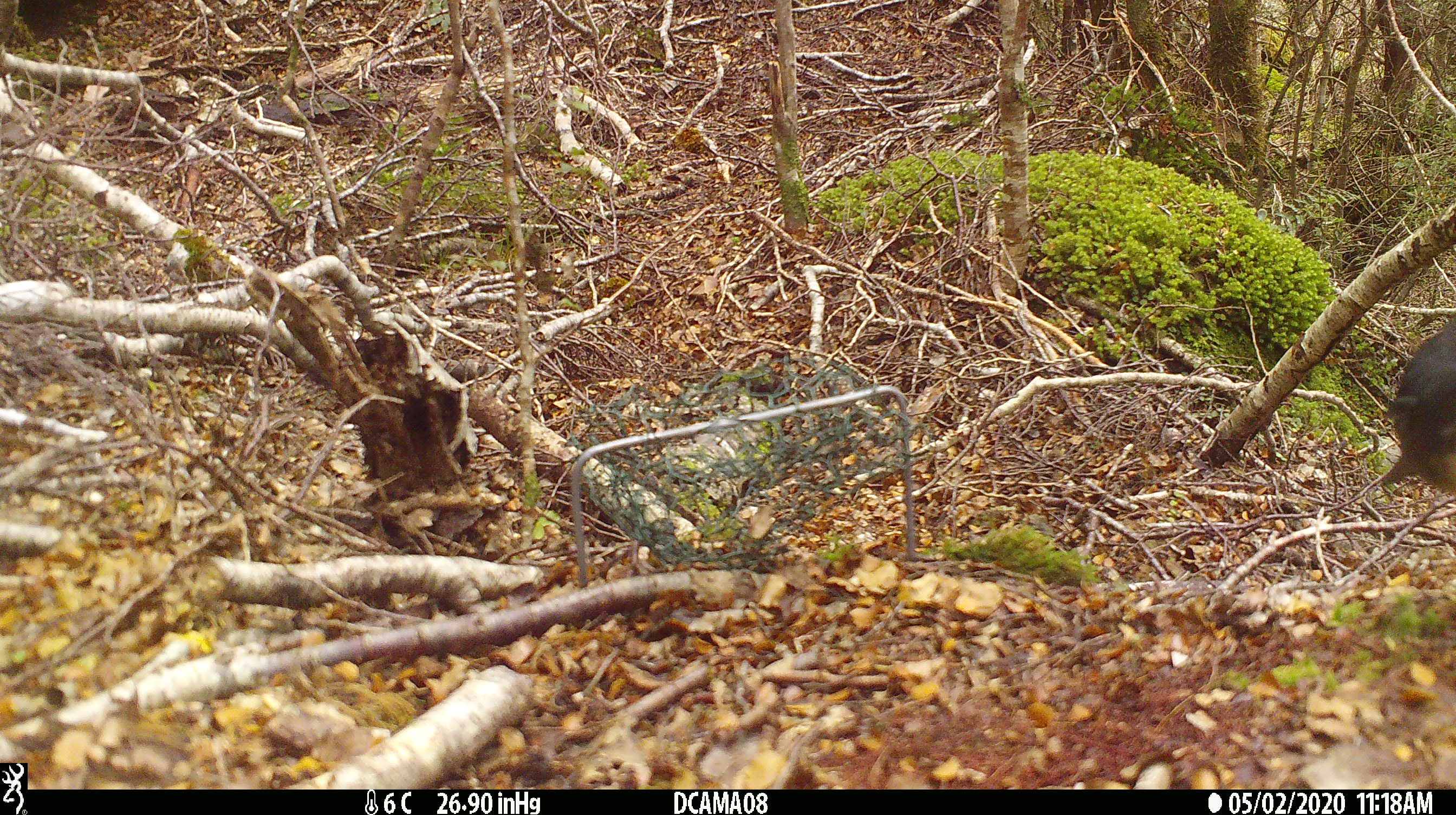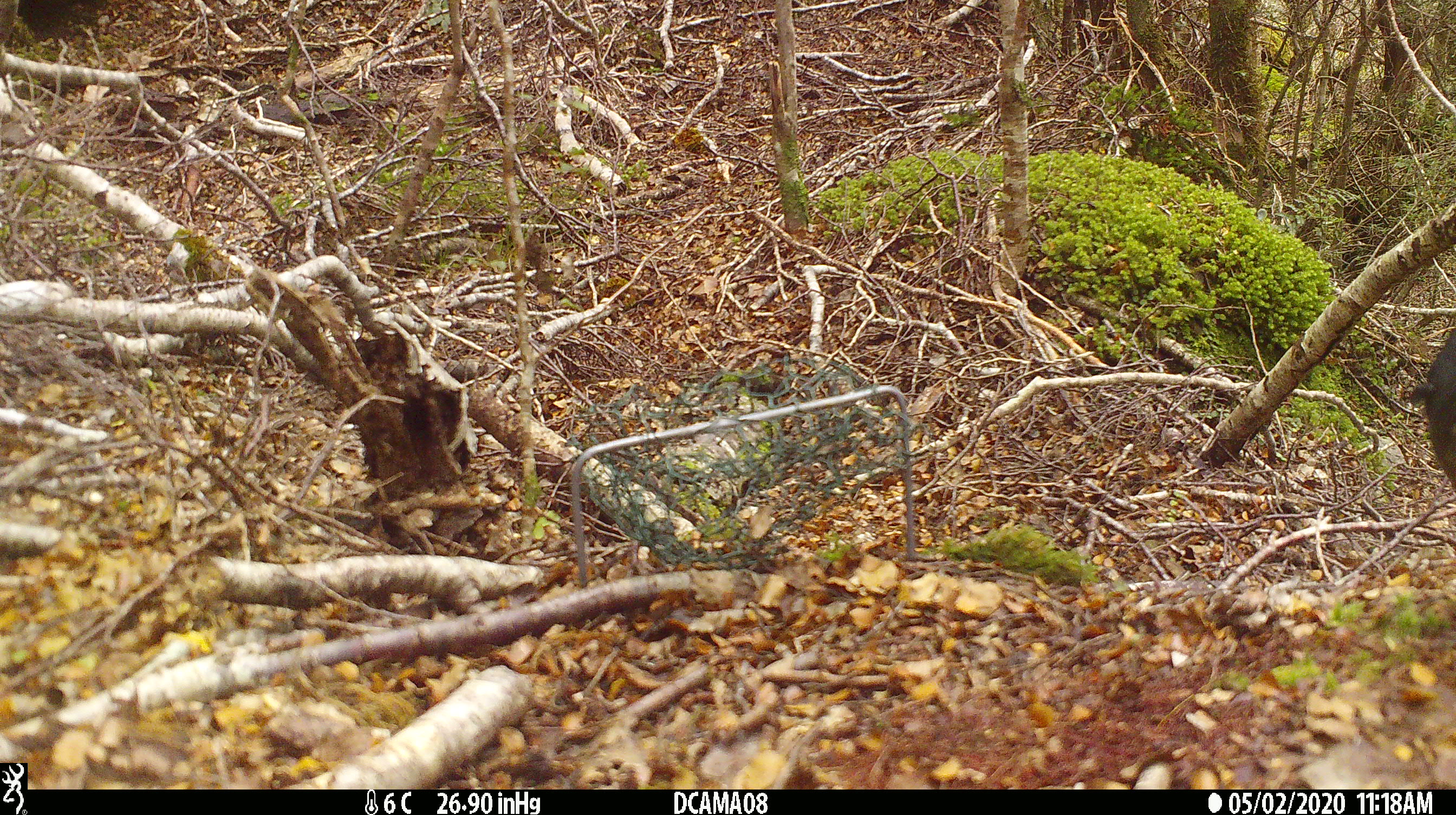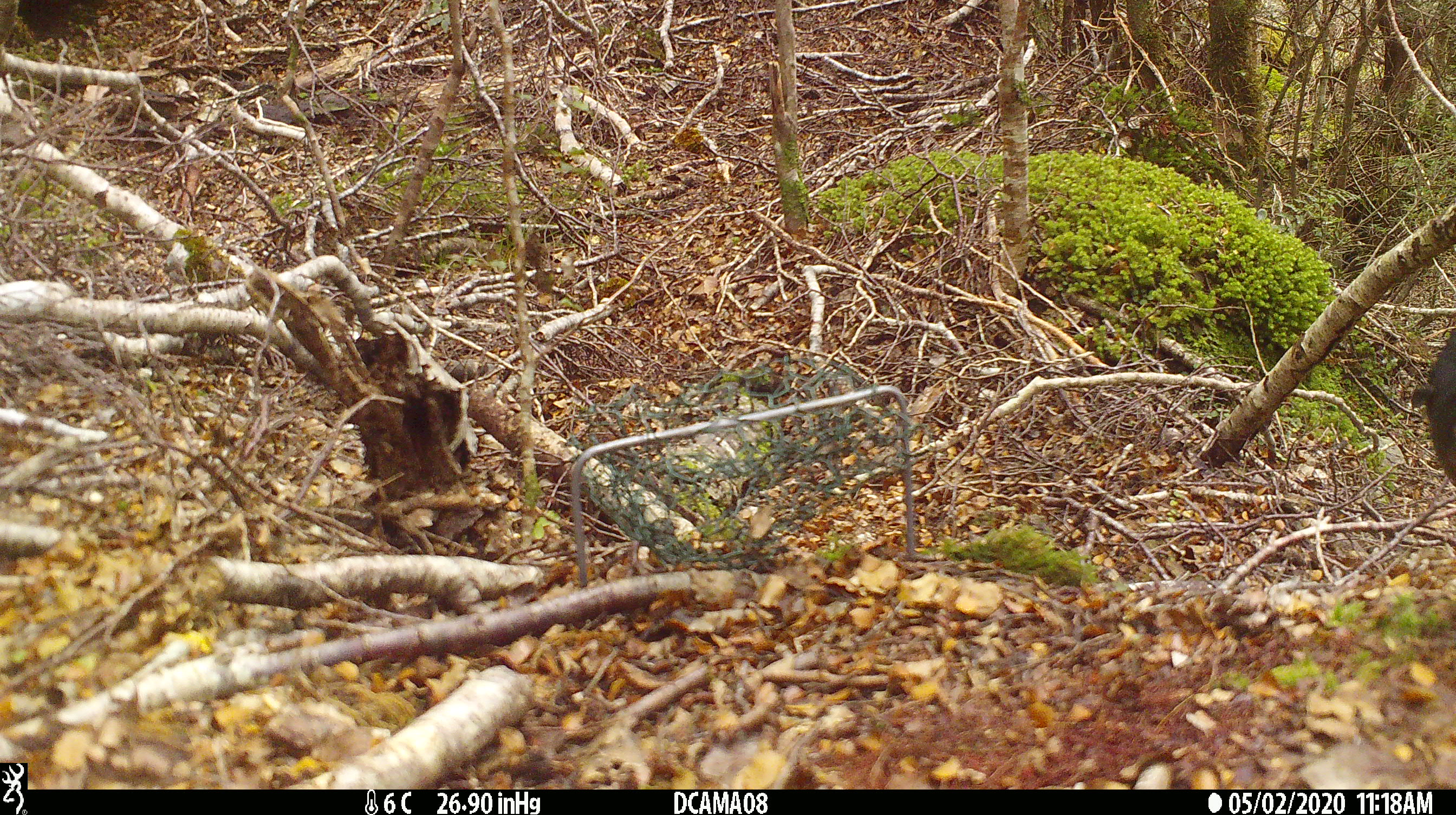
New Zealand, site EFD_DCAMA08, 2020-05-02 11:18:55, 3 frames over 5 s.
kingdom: Animalia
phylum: Chordata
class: Aves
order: Passeriformes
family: Petroicidae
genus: Petroica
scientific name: Petroica australis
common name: new zealand robin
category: robin